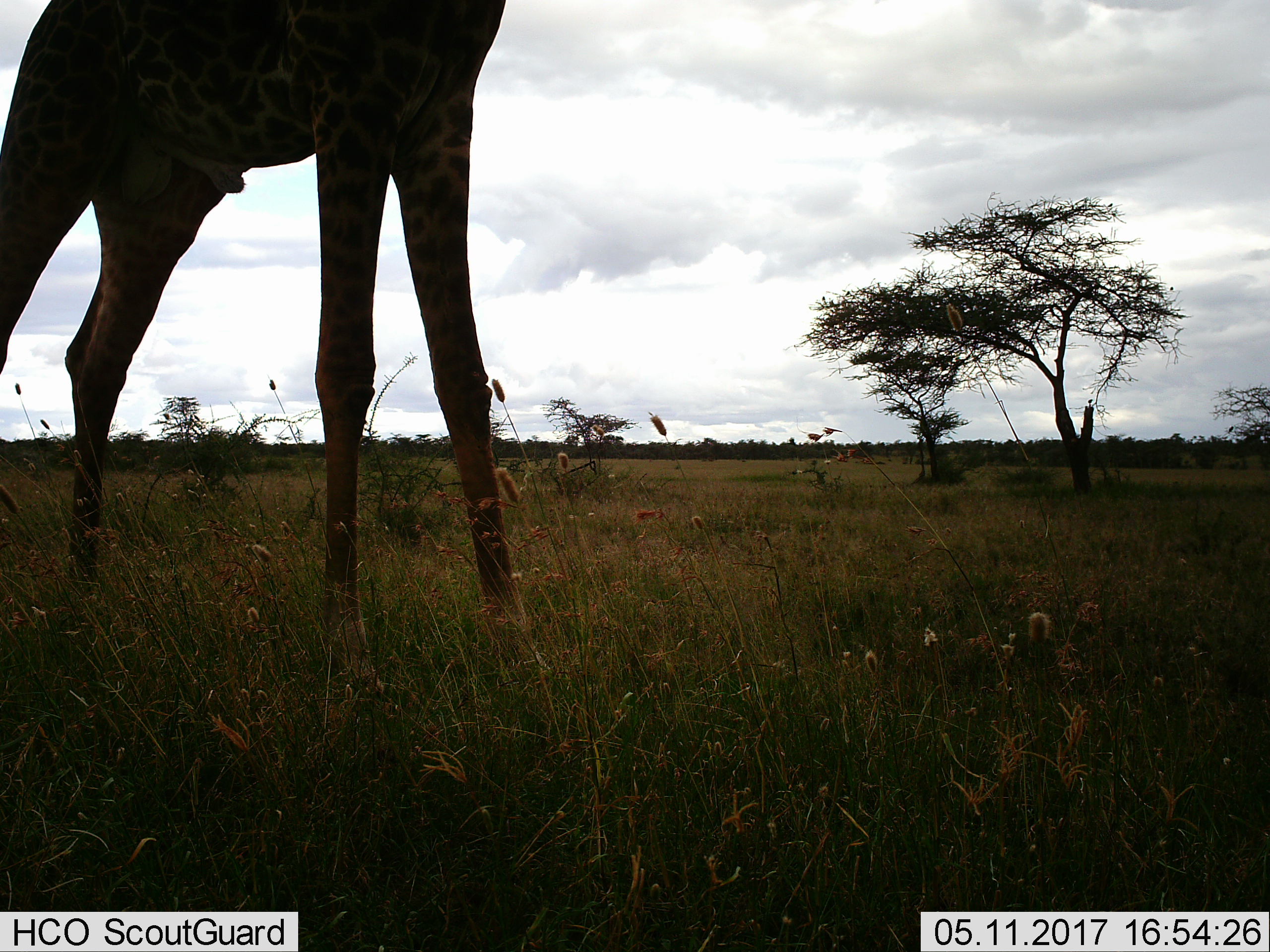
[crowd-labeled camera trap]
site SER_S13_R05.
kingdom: Animalia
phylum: Chordata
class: Mammalia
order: Artiodactyla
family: Giraffidae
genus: Giraffa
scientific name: Giraffa camelopardalis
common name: giraffe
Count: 1.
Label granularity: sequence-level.